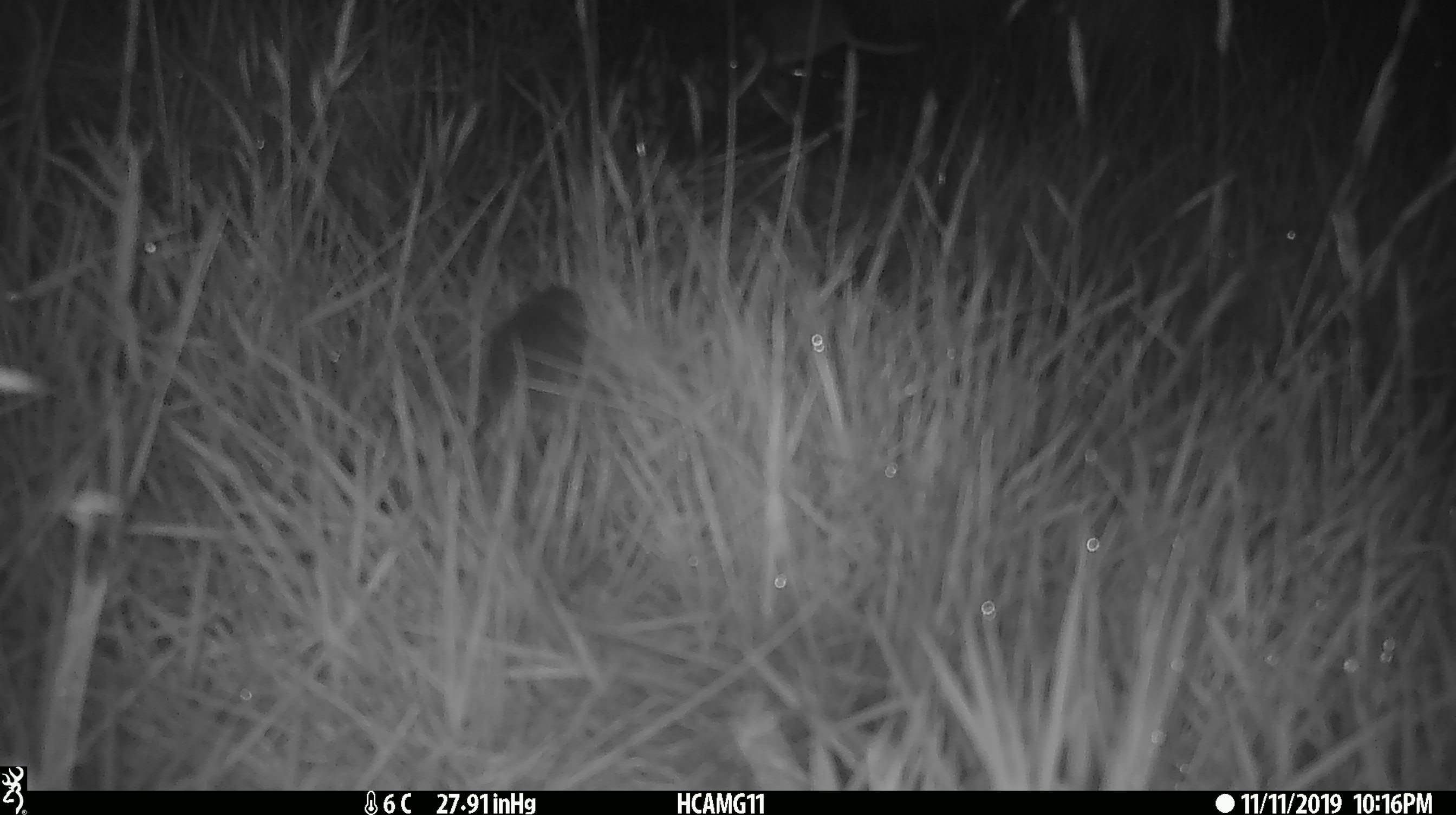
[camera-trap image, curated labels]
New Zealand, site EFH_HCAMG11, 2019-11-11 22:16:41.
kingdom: Animalia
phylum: Chordata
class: Mammalia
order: Rodentia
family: Muridae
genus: Mus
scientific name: Mus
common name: mouse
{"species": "mouse (Mus)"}